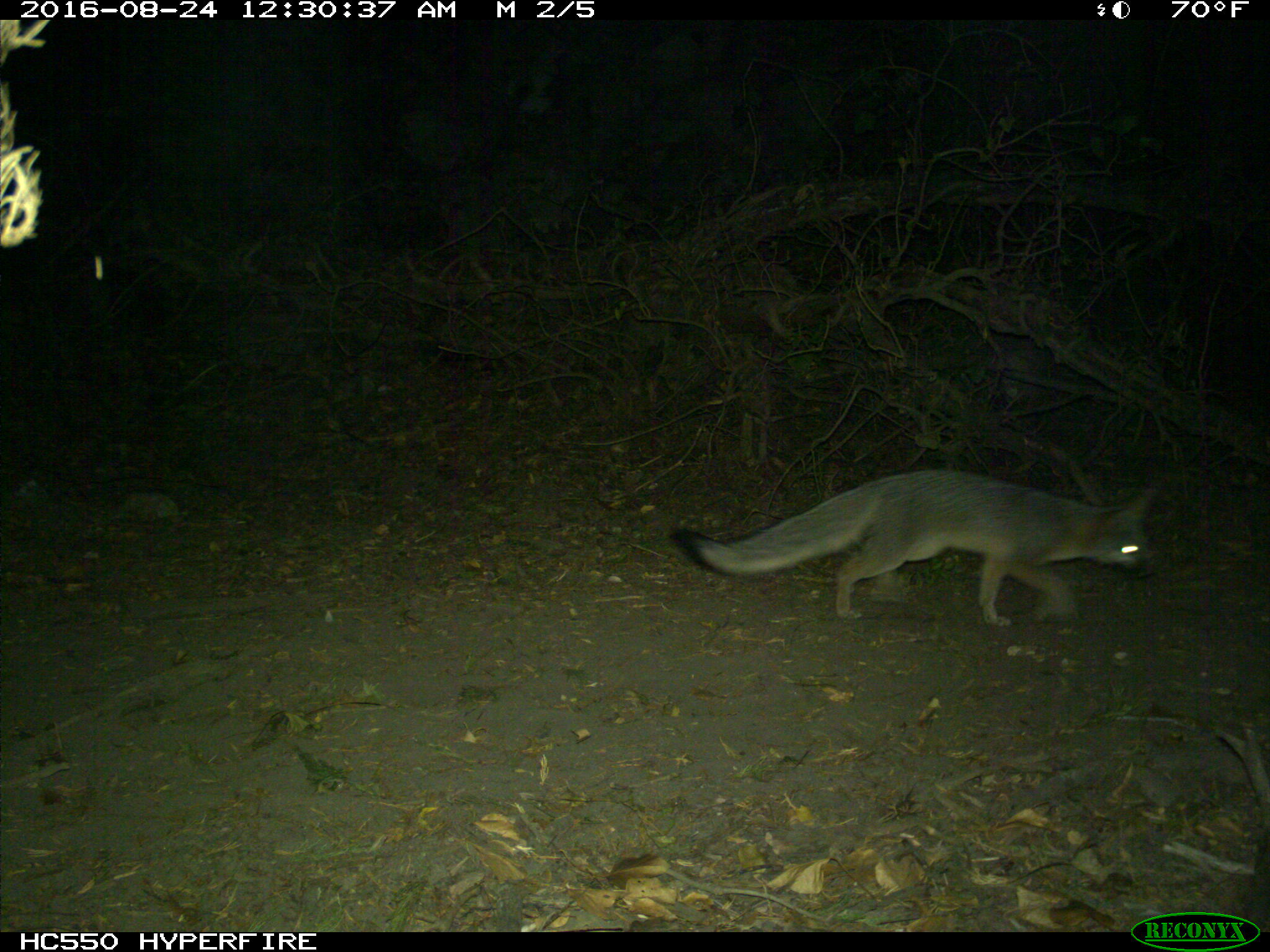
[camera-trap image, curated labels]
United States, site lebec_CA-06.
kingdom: Animalia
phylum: Chordata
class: Mammalia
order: Carnivora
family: Canidae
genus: Urocyon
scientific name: Urocyon cinereoargenteus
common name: gray fox